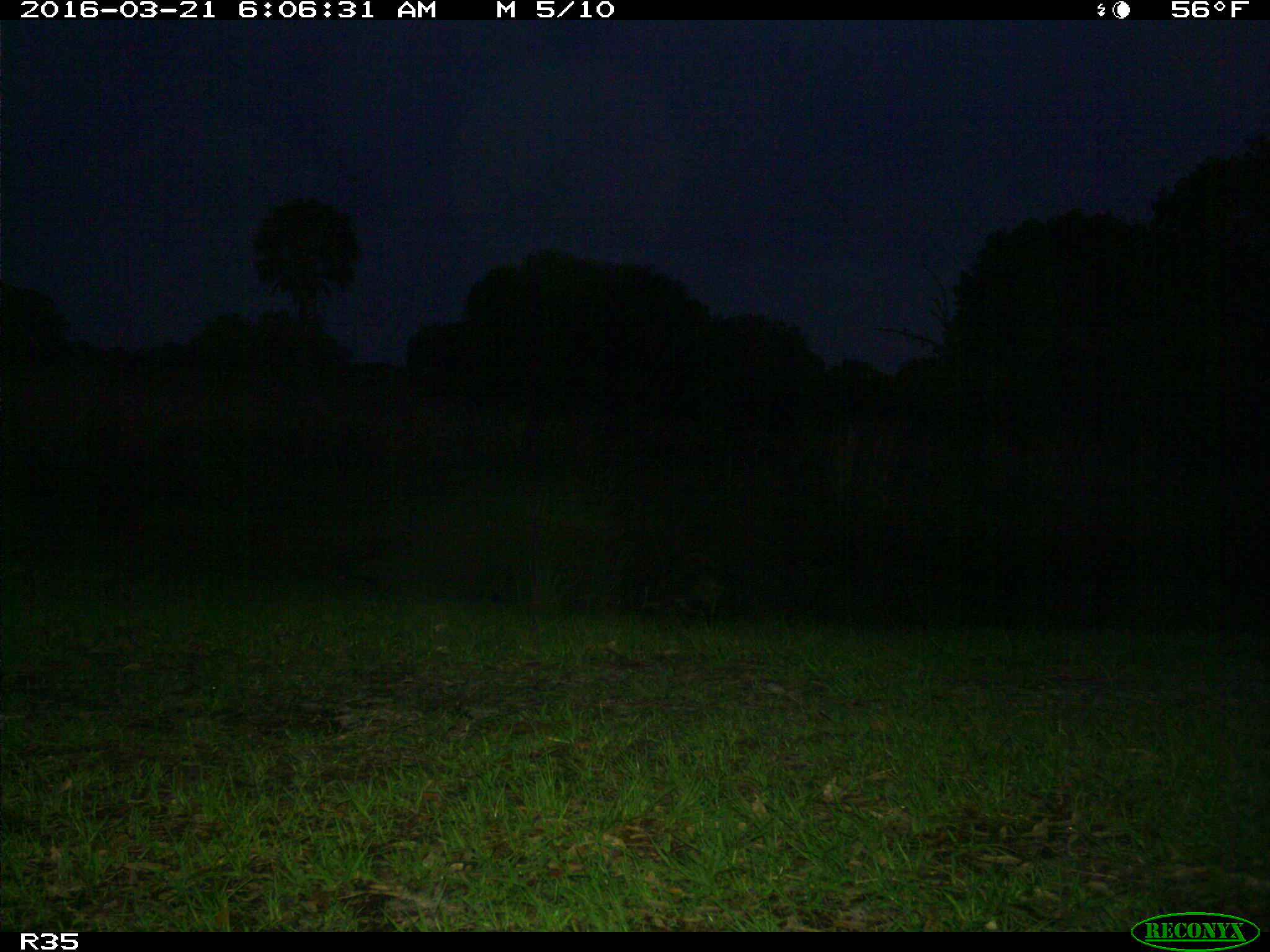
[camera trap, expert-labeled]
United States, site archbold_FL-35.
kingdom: Animalia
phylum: Chordata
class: Mammalia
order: Carnivora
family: Procyonidae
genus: Procyon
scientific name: Procyon lotor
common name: common raccoon